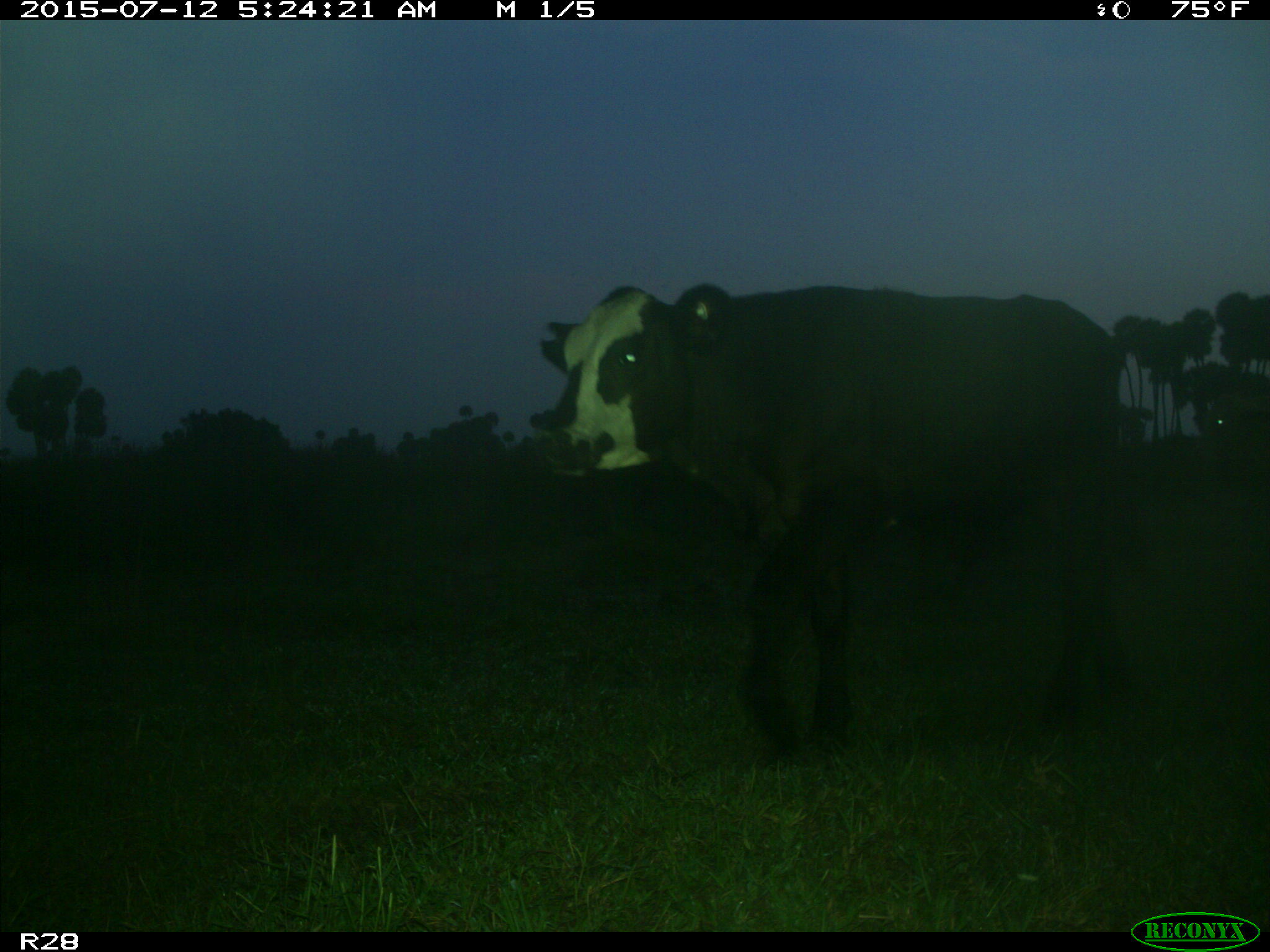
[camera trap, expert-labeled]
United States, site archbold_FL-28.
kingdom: Animalia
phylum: Chordata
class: Mammalia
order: Artiodactyla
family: Bovidae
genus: Bos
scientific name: Bos taurus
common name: domestic cow